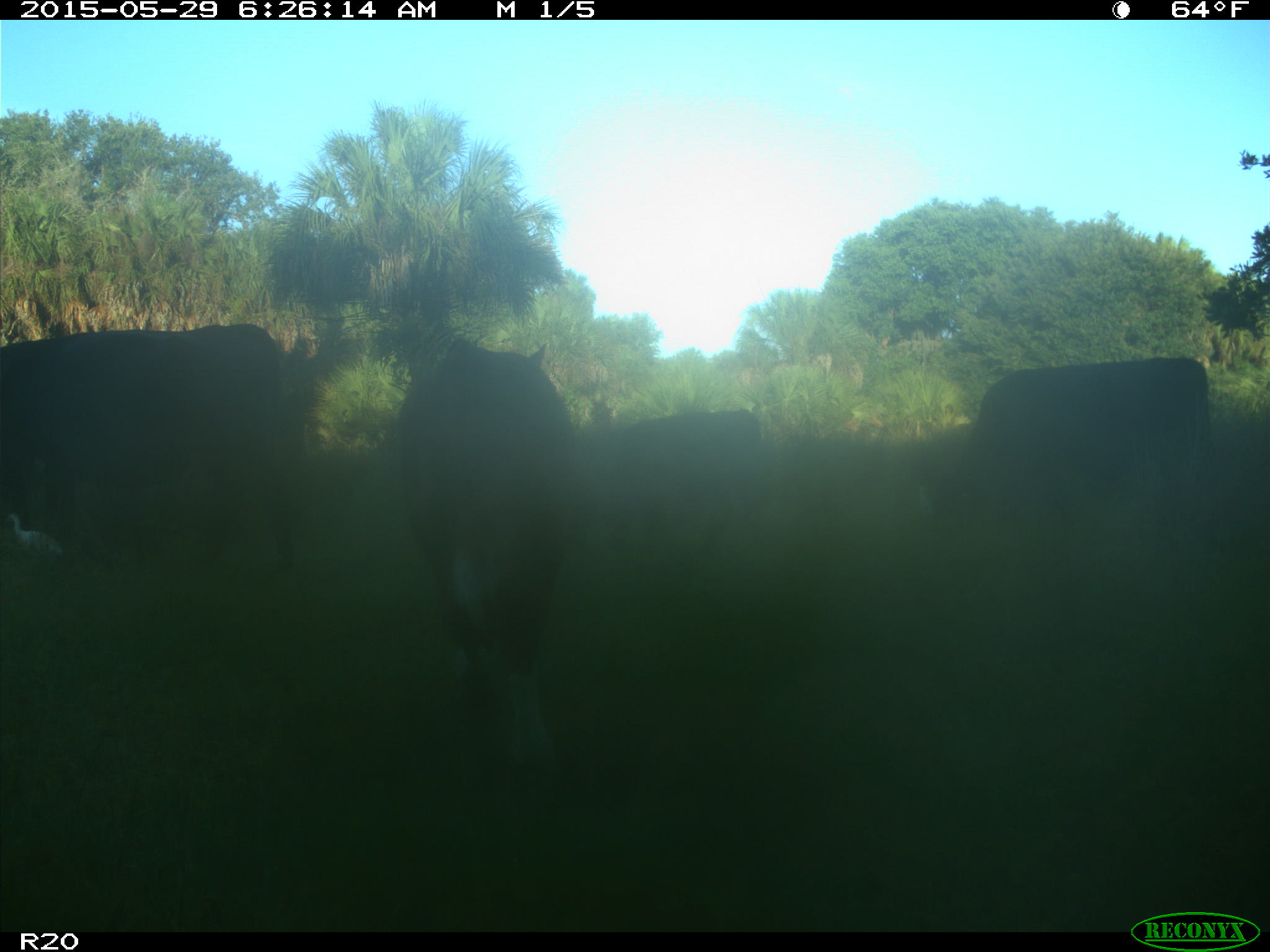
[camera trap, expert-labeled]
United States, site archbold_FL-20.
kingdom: Animalia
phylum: Chordata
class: Mammalia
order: Artiodactyla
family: Bovidae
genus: Bos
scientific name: Bos taurus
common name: domestic cow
Bos taurus (domestic cow).